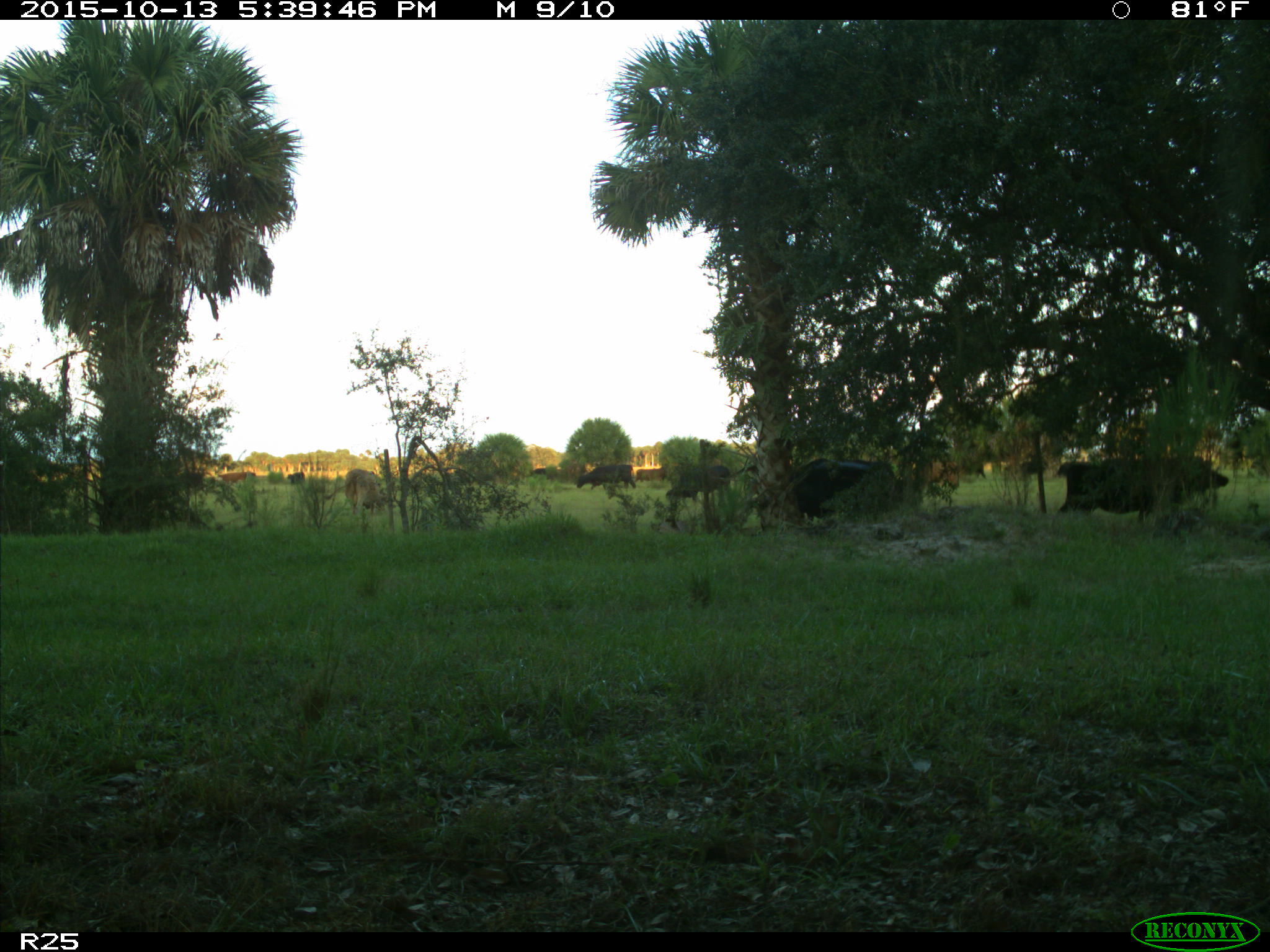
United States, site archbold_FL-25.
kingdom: Animalia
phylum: Chordata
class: Mammalia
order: Artiodactyla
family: Bovidae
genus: Bos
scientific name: Bos taurus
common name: domestic cow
Bos taurus (domestic cow).